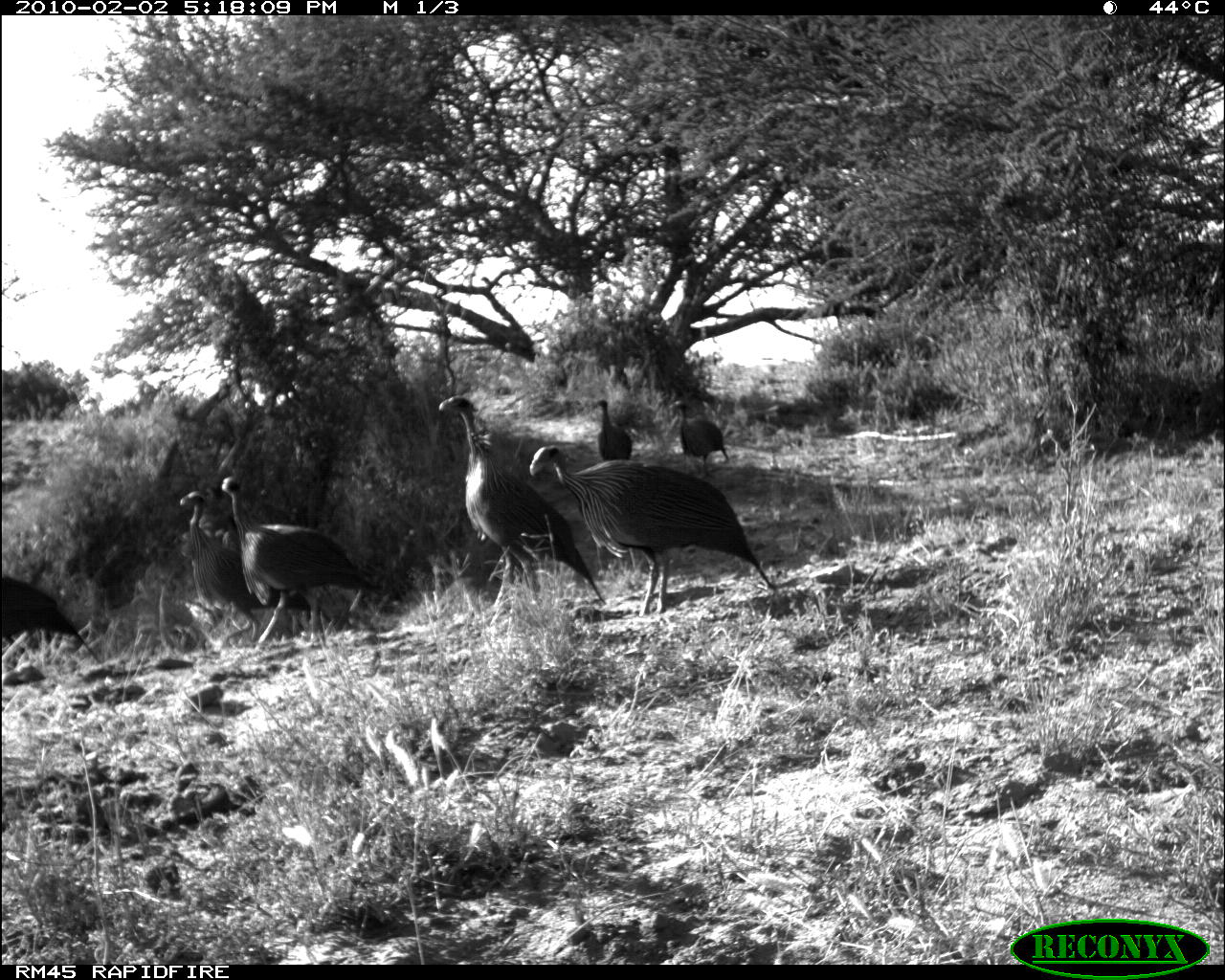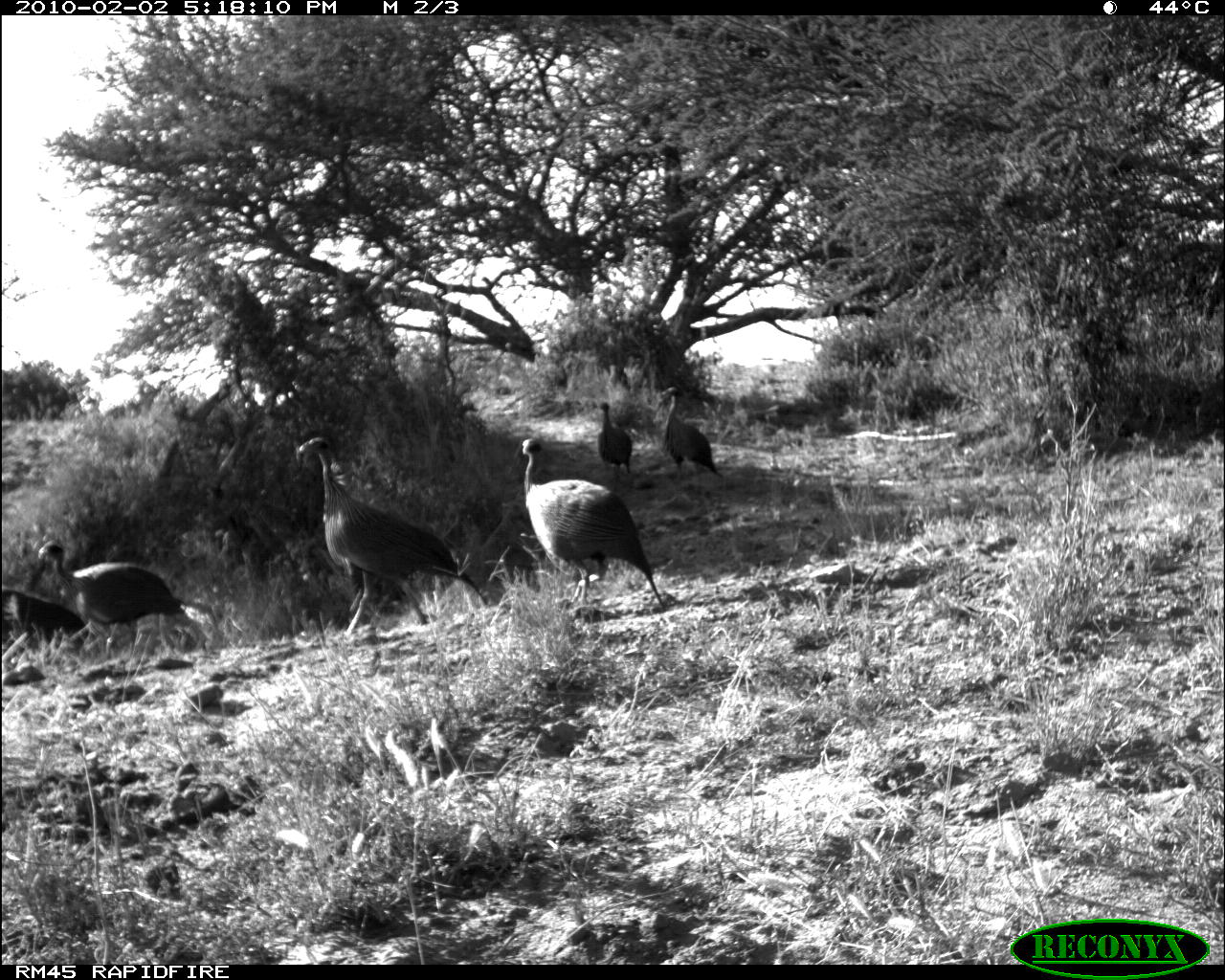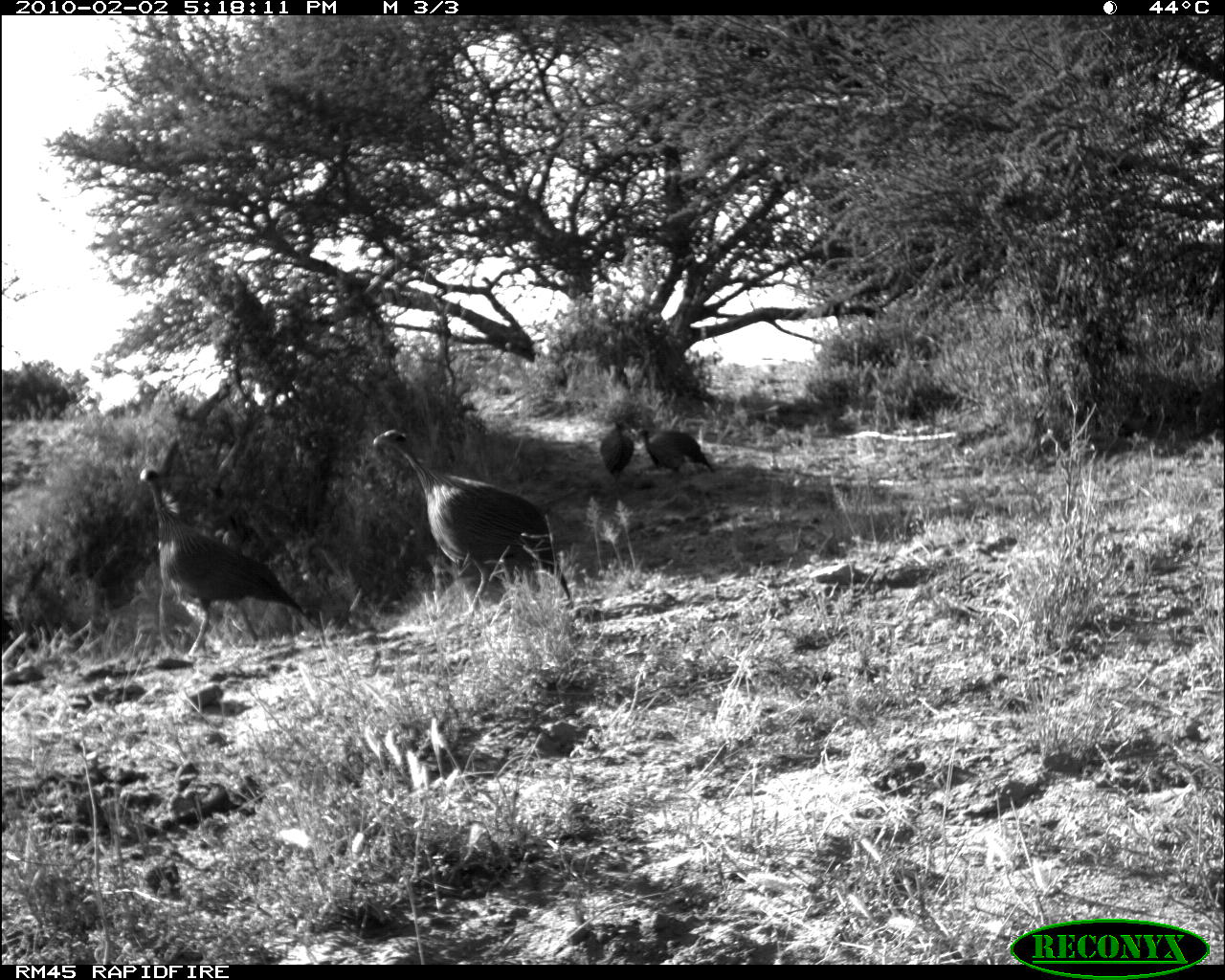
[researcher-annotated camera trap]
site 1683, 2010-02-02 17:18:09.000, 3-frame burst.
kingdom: Animalia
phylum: Chordata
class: Aves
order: Galliformes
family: Numididae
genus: Acryllium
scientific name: Acryllium vulturinum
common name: vulturine guineafowl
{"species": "Acryllium vulturinum (vulturine guineafowl)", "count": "7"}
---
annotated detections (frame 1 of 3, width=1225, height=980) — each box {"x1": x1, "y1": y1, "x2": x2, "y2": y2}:
acryllium vulturinum: {"x1": 529, "y1": 445, "x2": 775, "y2": 617}; {"x1": 438, "y1": 396, "x2": 606, "y2": 609}; {"x1": 221, "y1": 477, "x2": 383, "y2": 652}; {"x1": 179, "y1": 490, "x2": 332, "y2": 644}; {"x1": 1, "y1": 576, "x2": 102, "y2": 671}; {"x1": 668, "y1": 401, "x2": 729, "y2": 475}; {"x1": 597, "y1": 399, "x2": 633, "y2": 461}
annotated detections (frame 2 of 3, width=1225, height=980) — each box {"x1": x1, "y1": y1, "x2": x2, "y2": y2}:
acryllium vulturinum: {"x1": 294, "y1": 436, "x2": 488, "y2": 636}; {"x1": 516, "y1": 438, "x2": 667, "y2": 607}; {"x1": 36, "y1": 539, "x2": 188, "y2": 661}; {"x1": 661, "y1": 385, "x2": 724, "y2": 491}; {"x1": 598, "y1": 401, "x2": 634, "y2": 480}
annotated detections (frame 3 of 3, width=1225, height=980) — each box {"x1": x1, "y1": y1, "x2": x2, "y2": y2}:
acryllium vulturinum: {"x1": 372, "y1": 428, "x2": 571, "y2": 616}; {"x1": 139, "y1": 467, "x2": 324, "y2": 660}; {"x1": 640, "y1": 426, "x2": 718, "y2": 481}; {"x1": 599, "y1": 418, "x2": 639, "y2": 483}